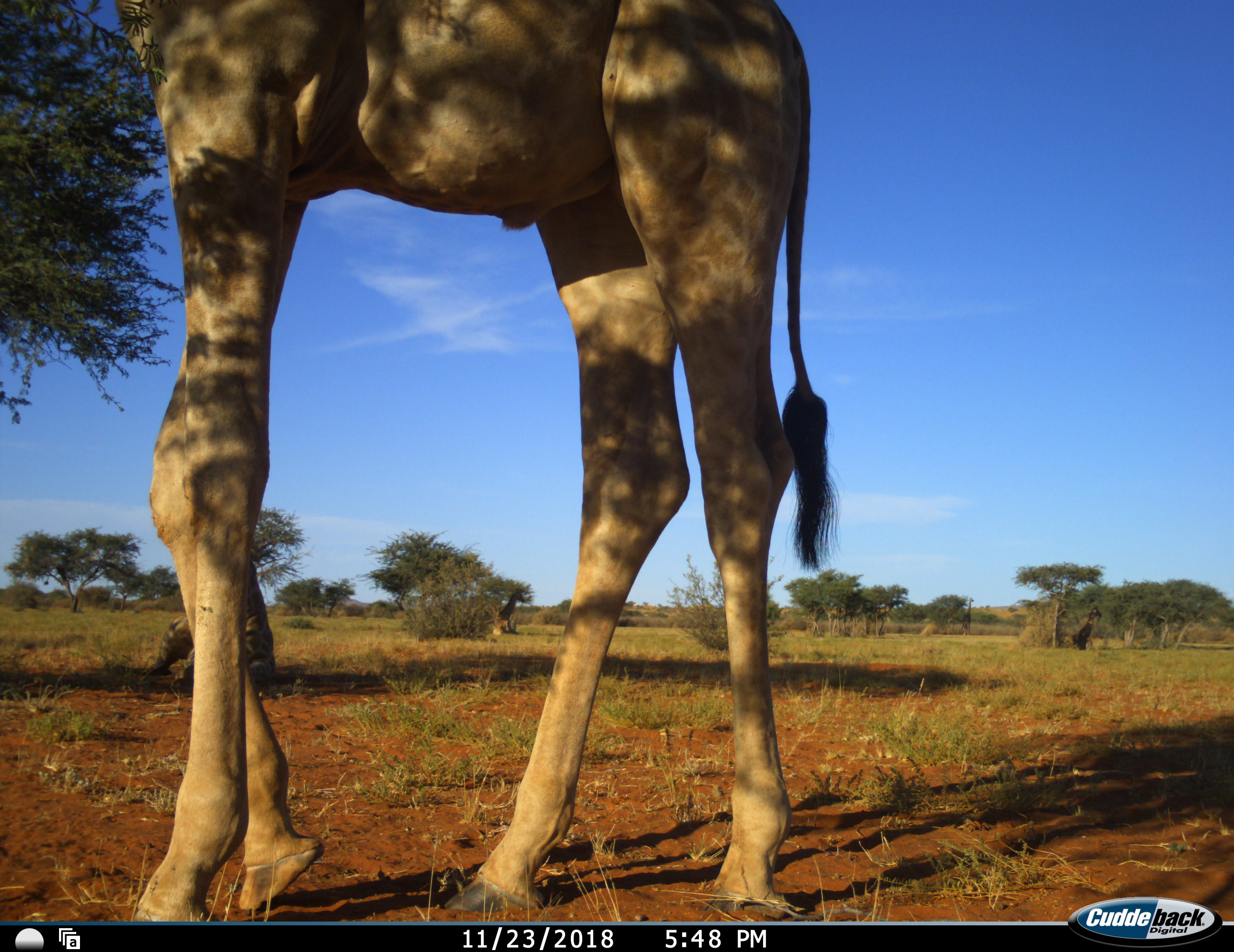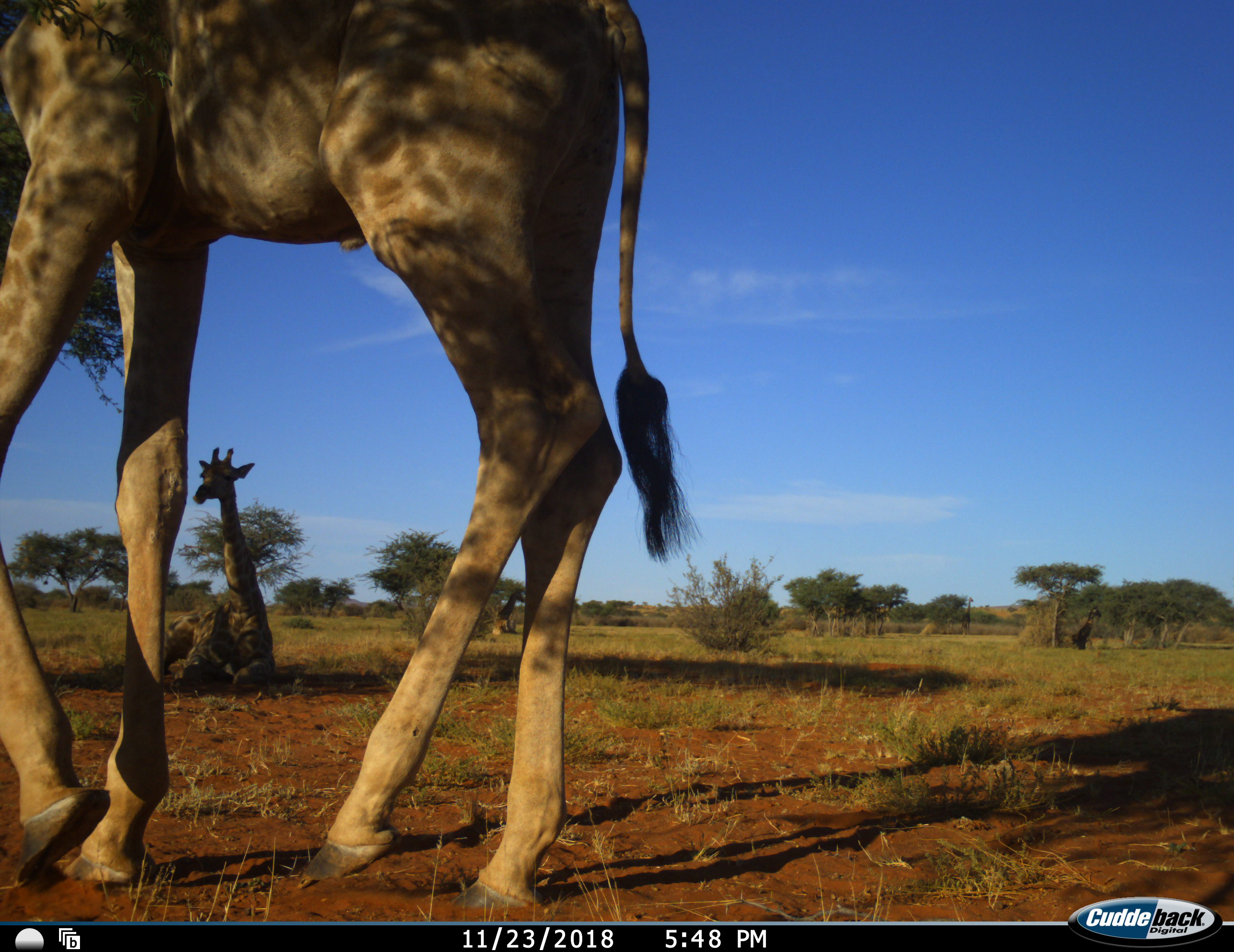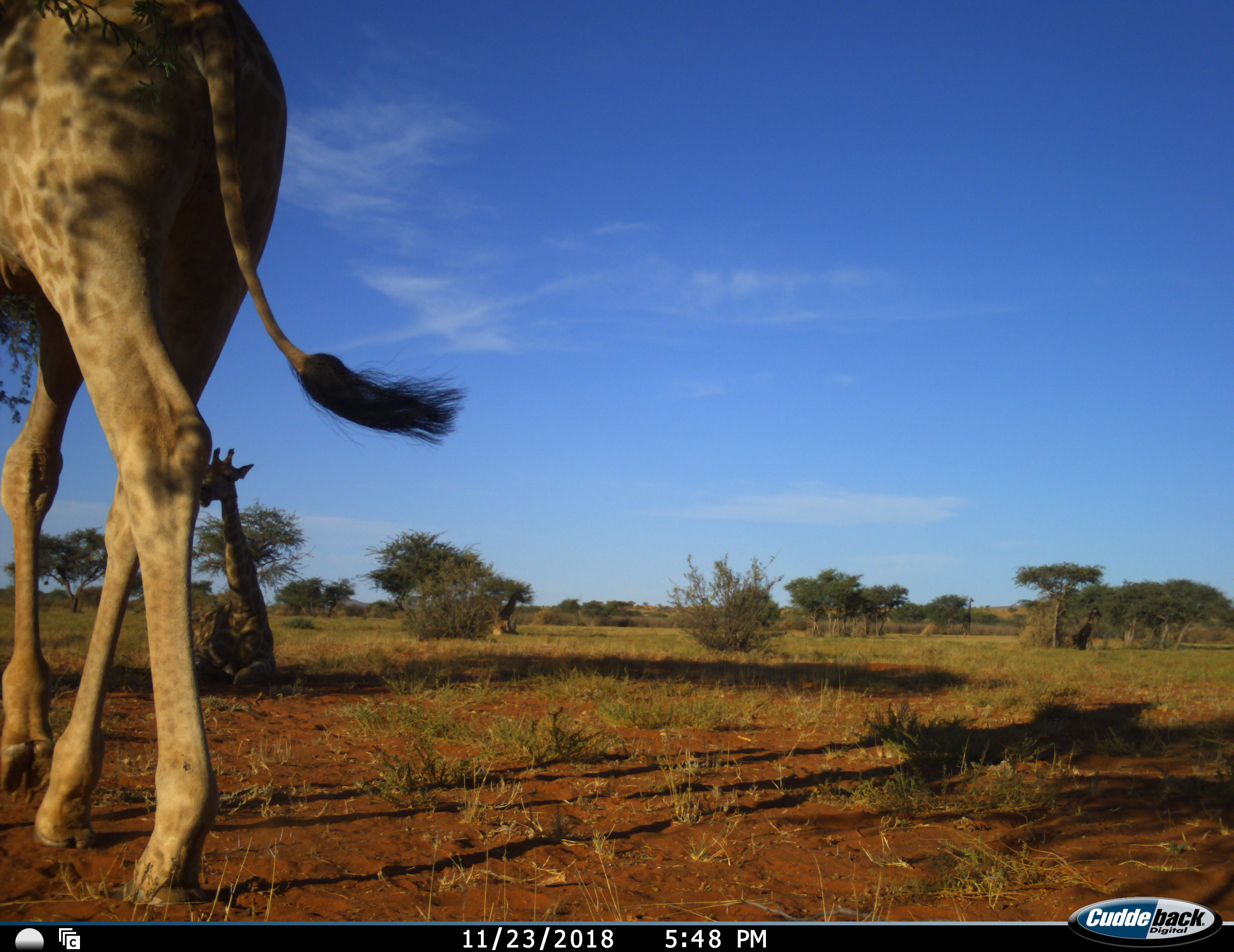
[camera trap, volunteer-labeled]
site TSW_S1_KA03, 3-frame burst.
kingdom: Animalia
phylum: Chordata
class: Mammalia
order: Artiodactyla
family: Giraffidae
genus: Giraffa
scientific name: Giraffa camelopardalis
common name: giraffe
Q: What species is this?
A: Giraffe (Giraffa camelopardalis).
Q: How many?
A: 4.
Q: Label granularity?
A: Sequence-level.